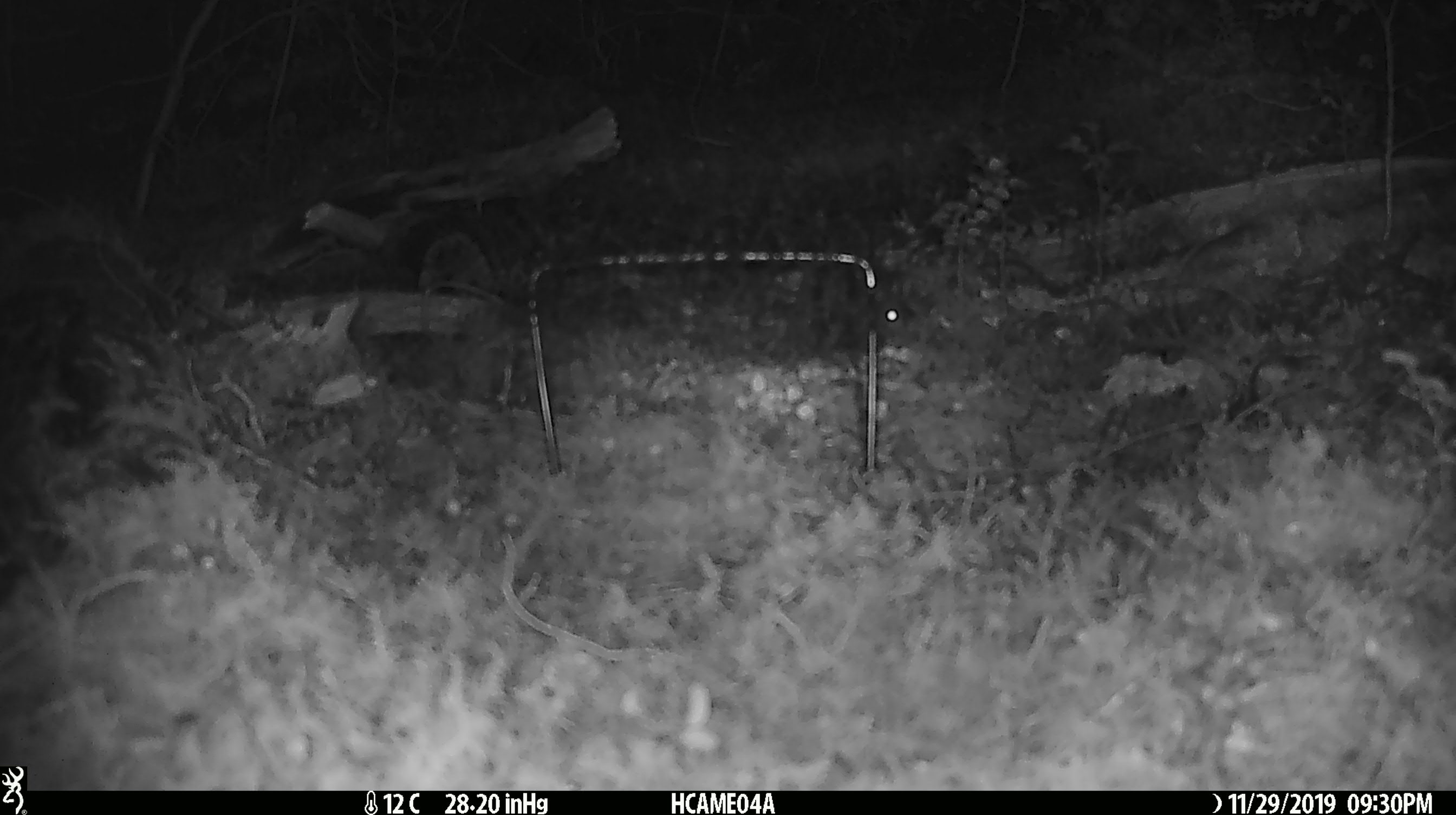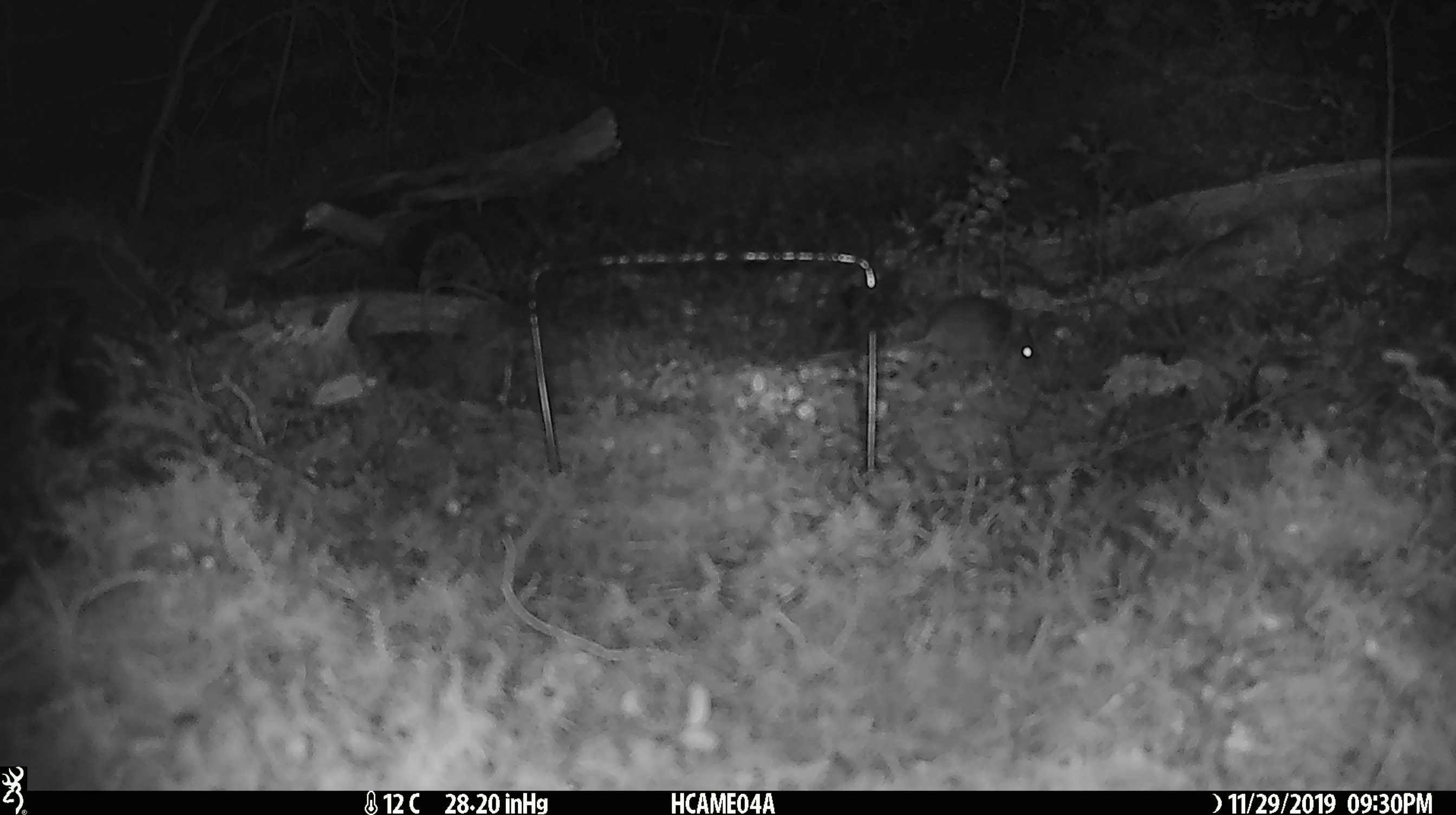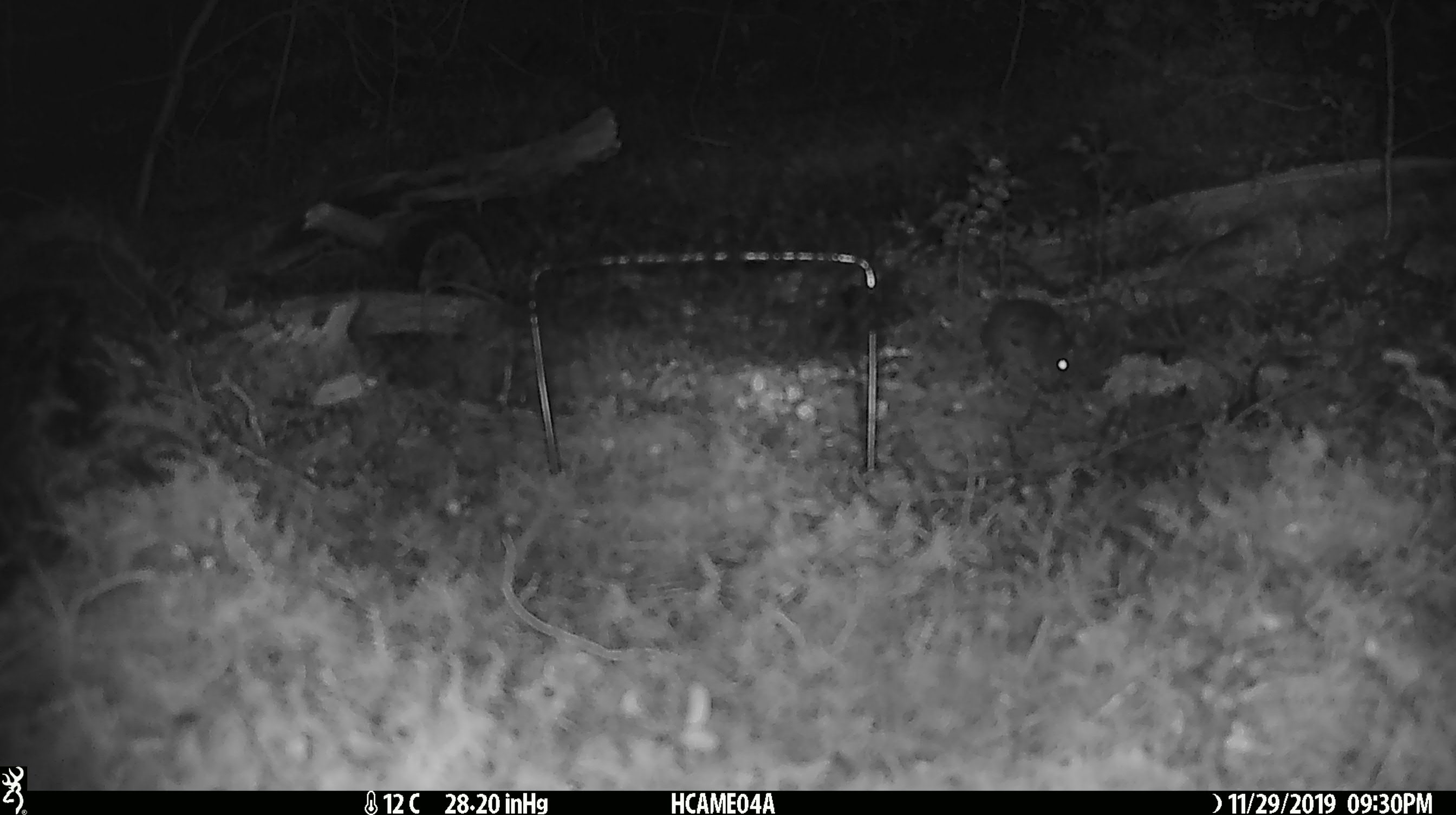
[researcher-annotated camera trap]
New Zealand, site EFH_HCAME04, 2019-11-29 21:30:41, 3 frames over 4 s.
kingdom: Animalia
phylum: Chordata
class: Mammalia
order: Rodentia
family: Muridae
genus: Mus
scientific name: Mus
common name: mouse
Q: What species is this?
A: Mouse (Mus).